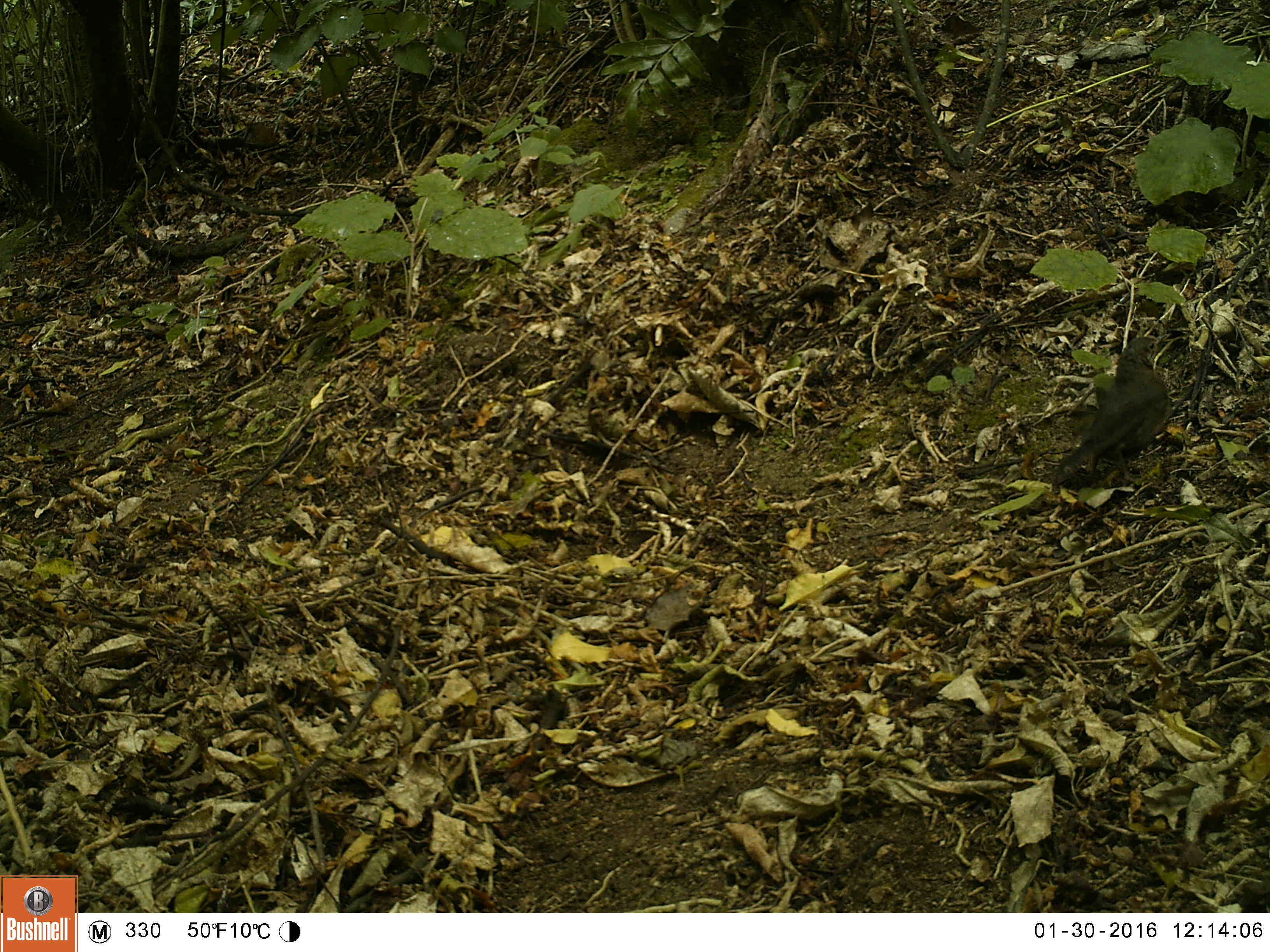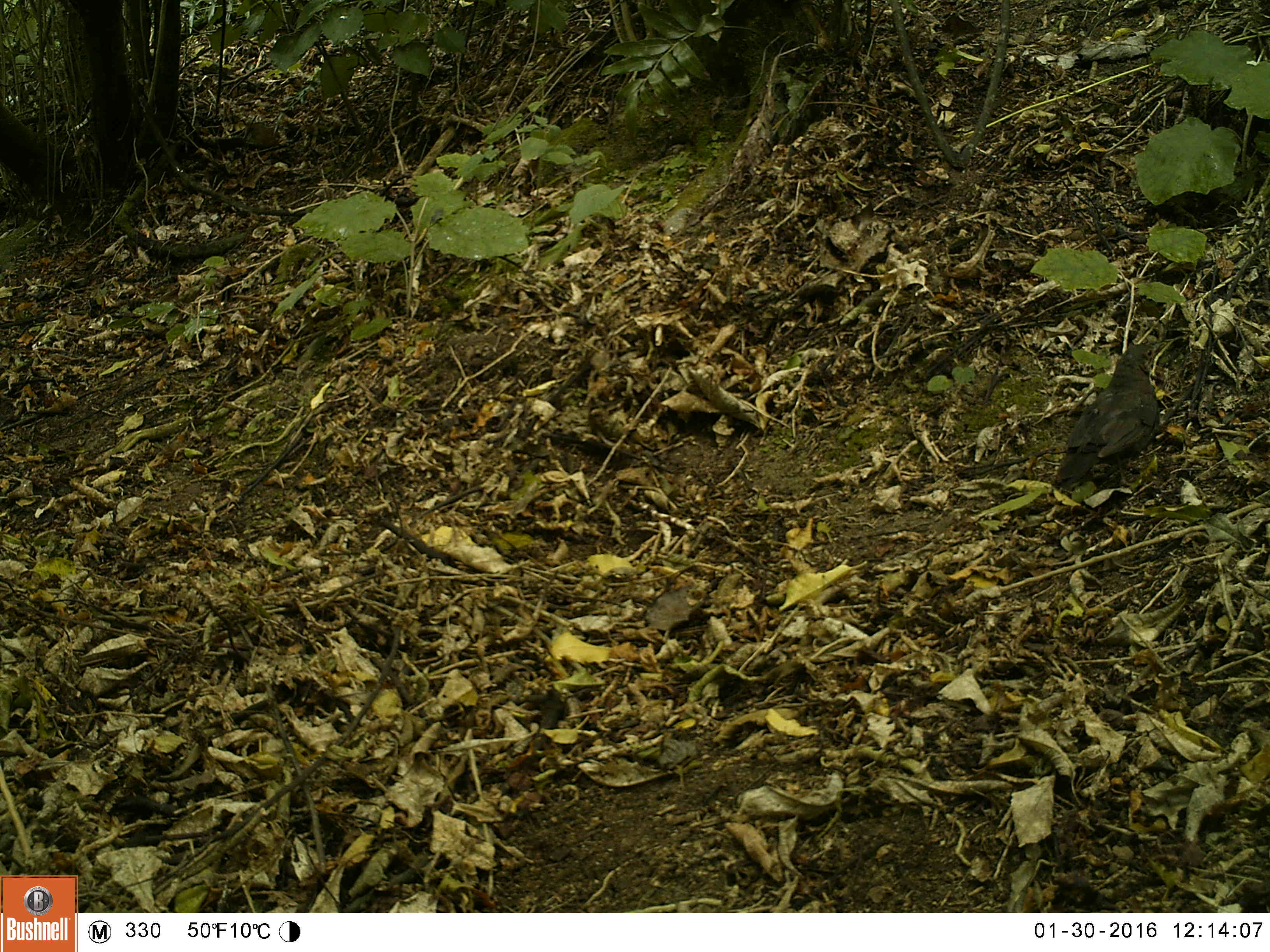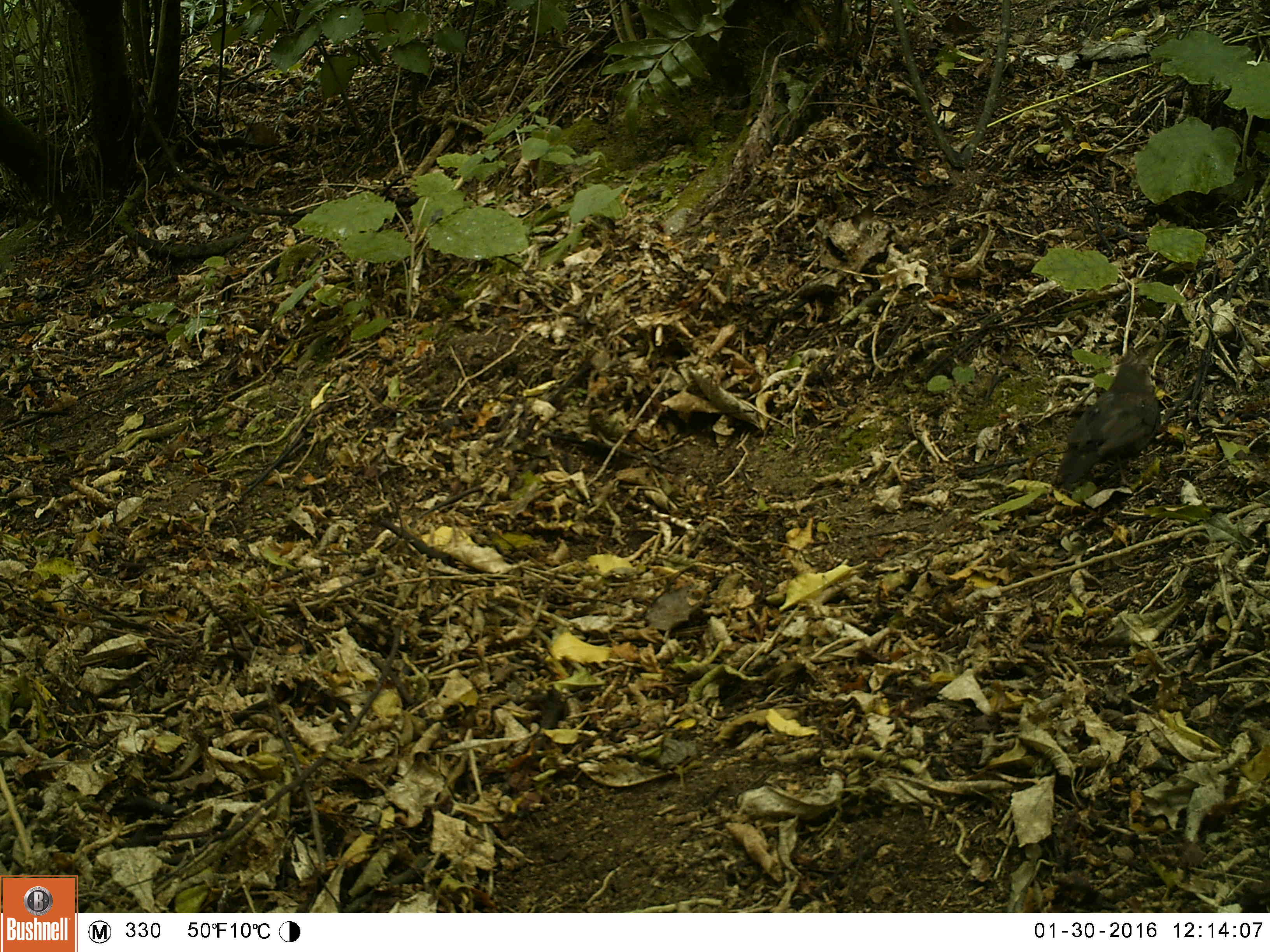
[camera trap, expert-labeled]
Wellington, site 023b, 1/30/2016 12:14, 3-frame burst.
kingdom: Animalia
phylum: Chordata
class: Aves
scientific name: Aves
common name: bird